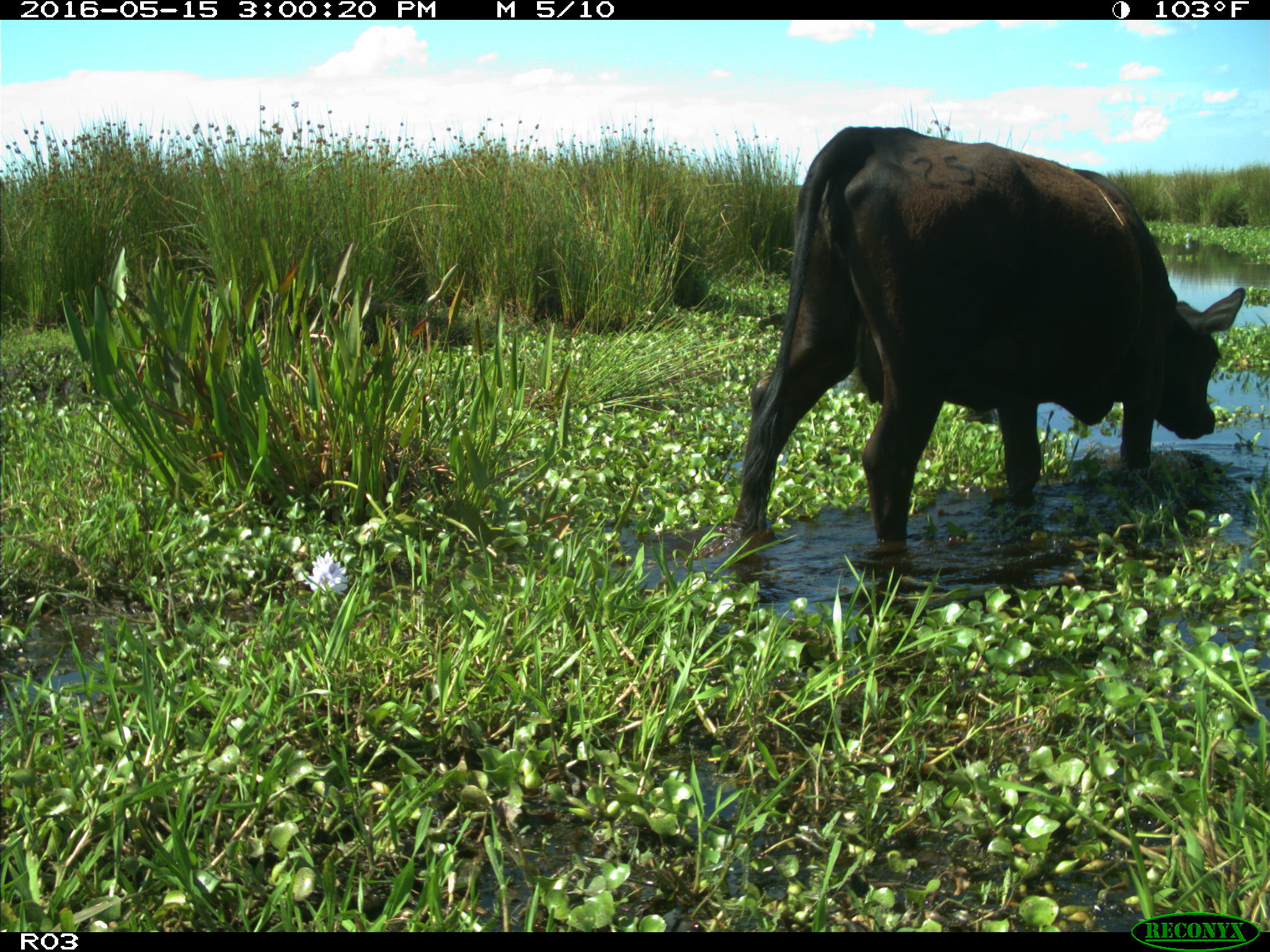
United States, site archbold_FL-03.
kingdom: Animalia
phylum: Chordata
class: Mammalia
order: Artiodactyla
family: Bovidae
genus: Bos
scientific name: Bos taurus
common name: domestic cow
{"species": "Bos taurus (domestic cow)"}